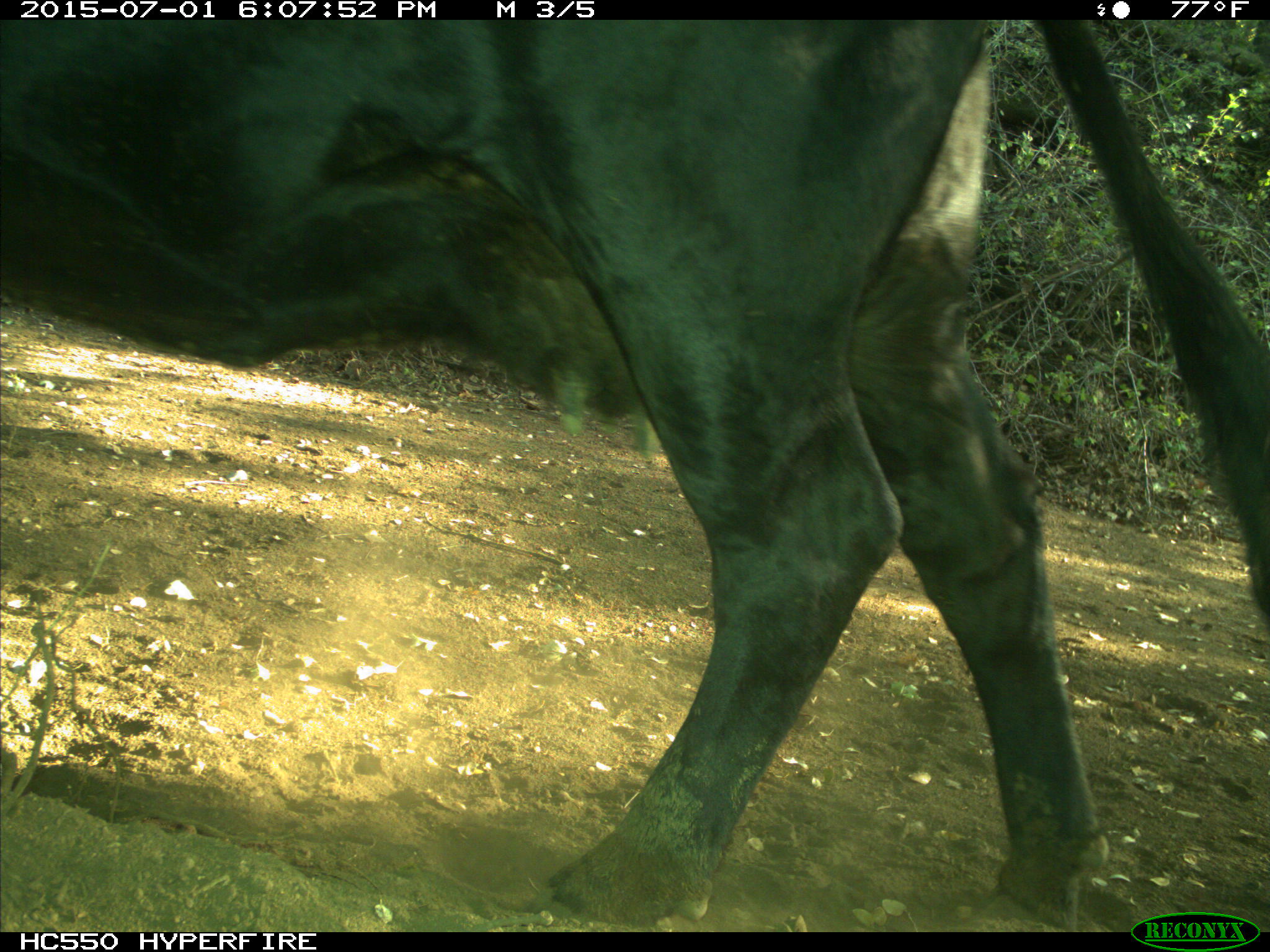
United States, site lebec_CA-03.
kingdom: Animalia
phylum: Chordata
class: Mammalia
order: Artiodactyla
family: Bovidae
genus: Bos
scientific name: Bos taurus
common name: domestic cow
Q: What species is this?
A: Bos taurus (domestic cow).